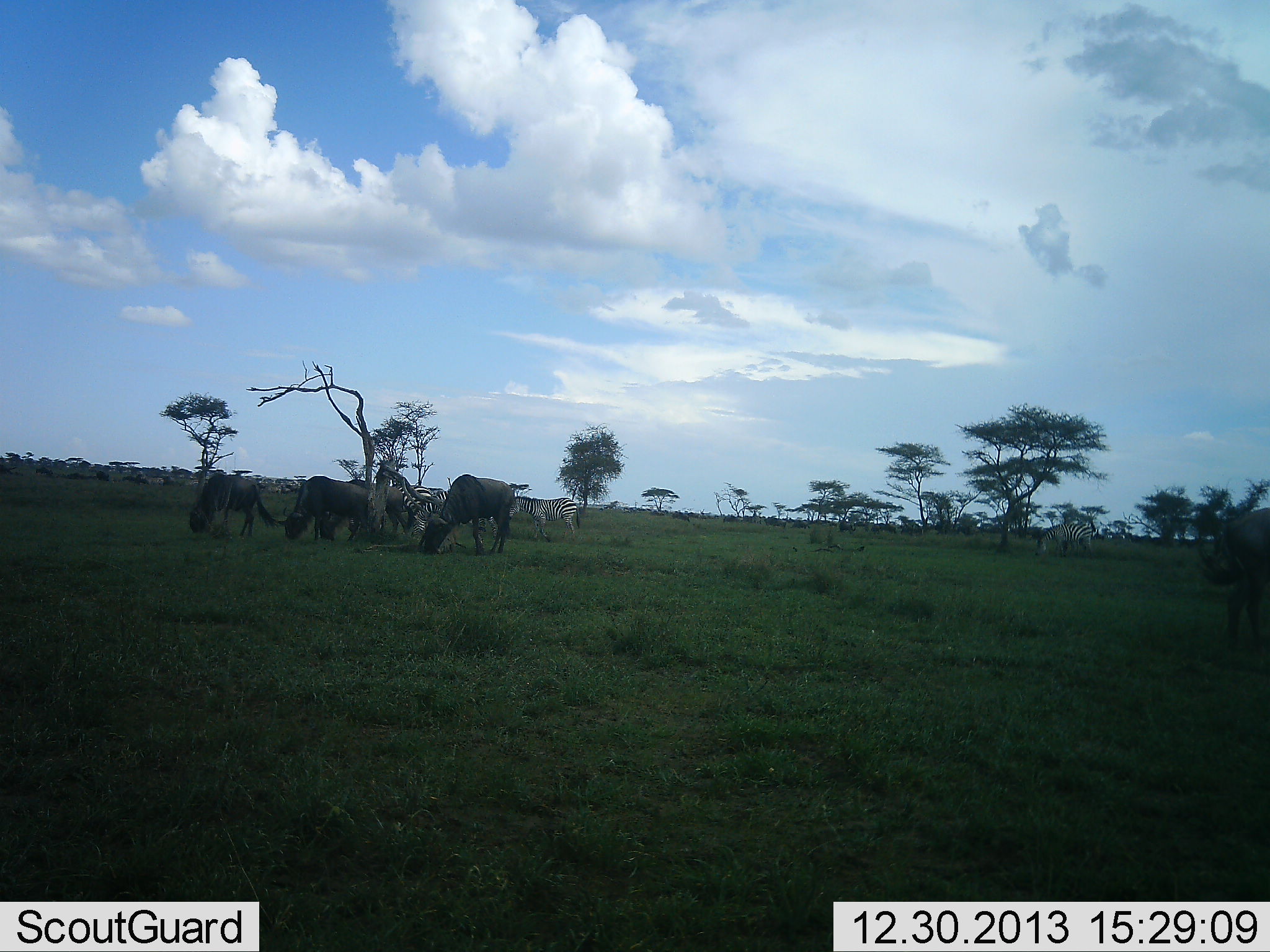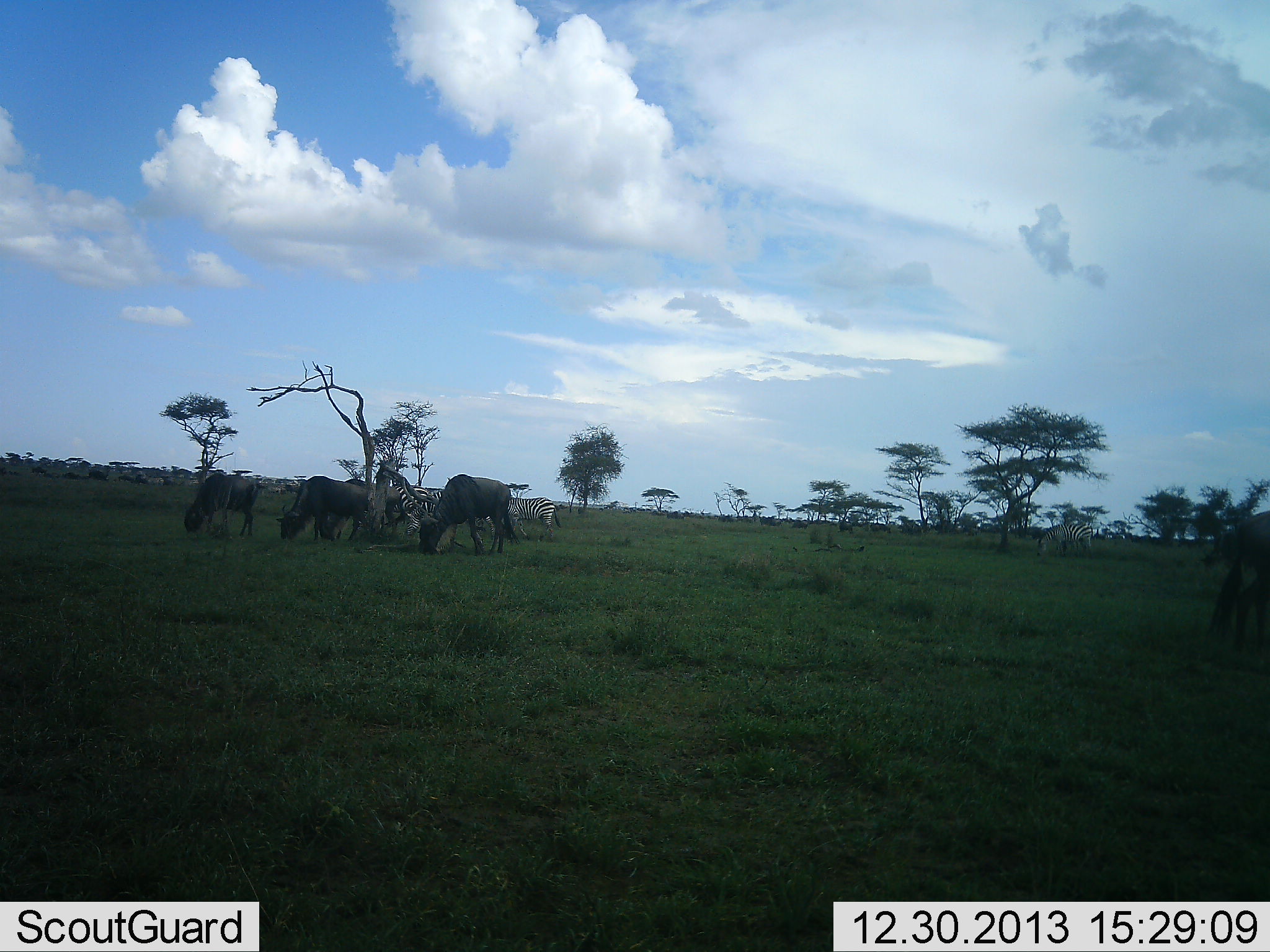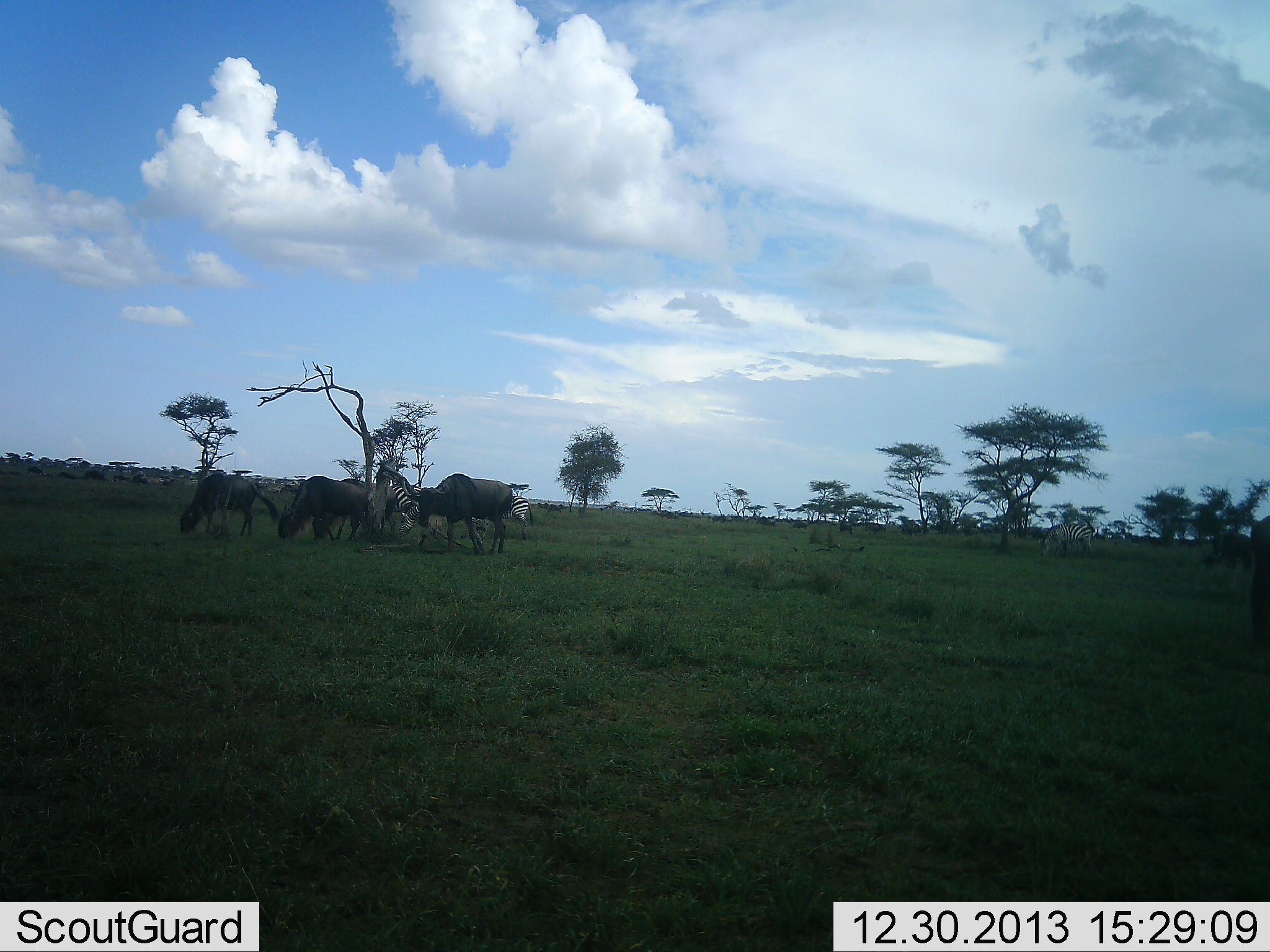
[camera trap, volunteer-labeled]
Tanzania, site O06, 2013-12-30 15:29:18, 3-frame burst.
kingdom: Animalia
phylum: Chordata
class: Mammalia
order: Artiodactyla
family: Bovidae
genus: Connochaetes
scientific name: Connochaetes taurinus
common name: blue wildebeest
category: wildebeest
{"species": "wildebeest (blue wildebeest) (Connochaetes taurinus)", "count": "4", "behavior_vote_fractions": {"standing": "10%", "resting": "0%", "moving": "0%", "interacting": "0%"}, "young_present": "0%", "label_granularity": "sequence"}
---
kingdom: Animalia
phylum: Chordata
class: Mammalia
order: Perissodactyla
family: Equidae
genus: Equus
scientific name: Equus quagga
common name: plains zebra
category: zebra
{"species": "zebra (plains zebra) (Equus quagga)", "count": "4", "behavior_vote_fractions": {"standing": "10%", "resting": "0%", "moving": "20%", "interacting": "0%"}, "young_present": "0%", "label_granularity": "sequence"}